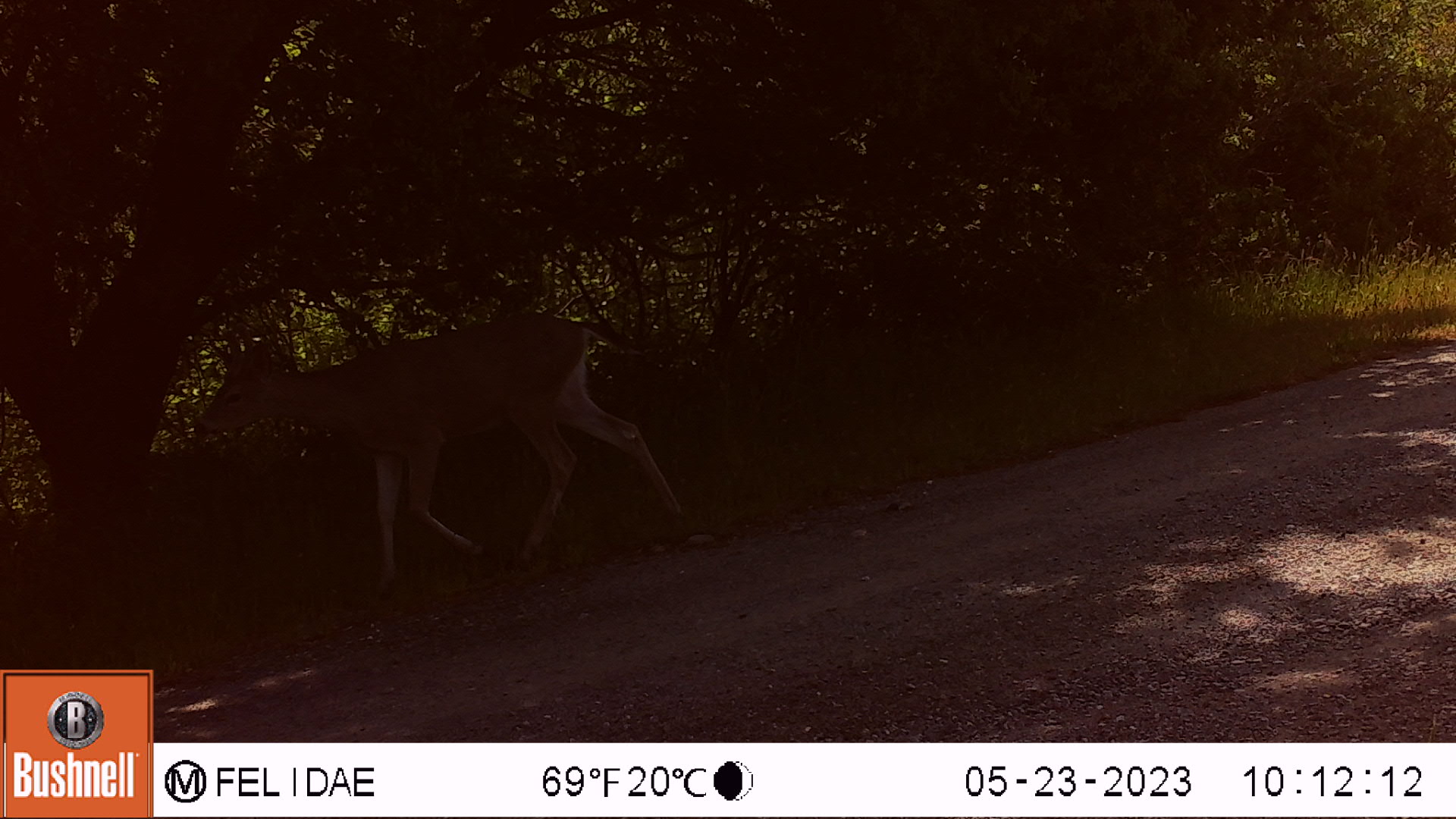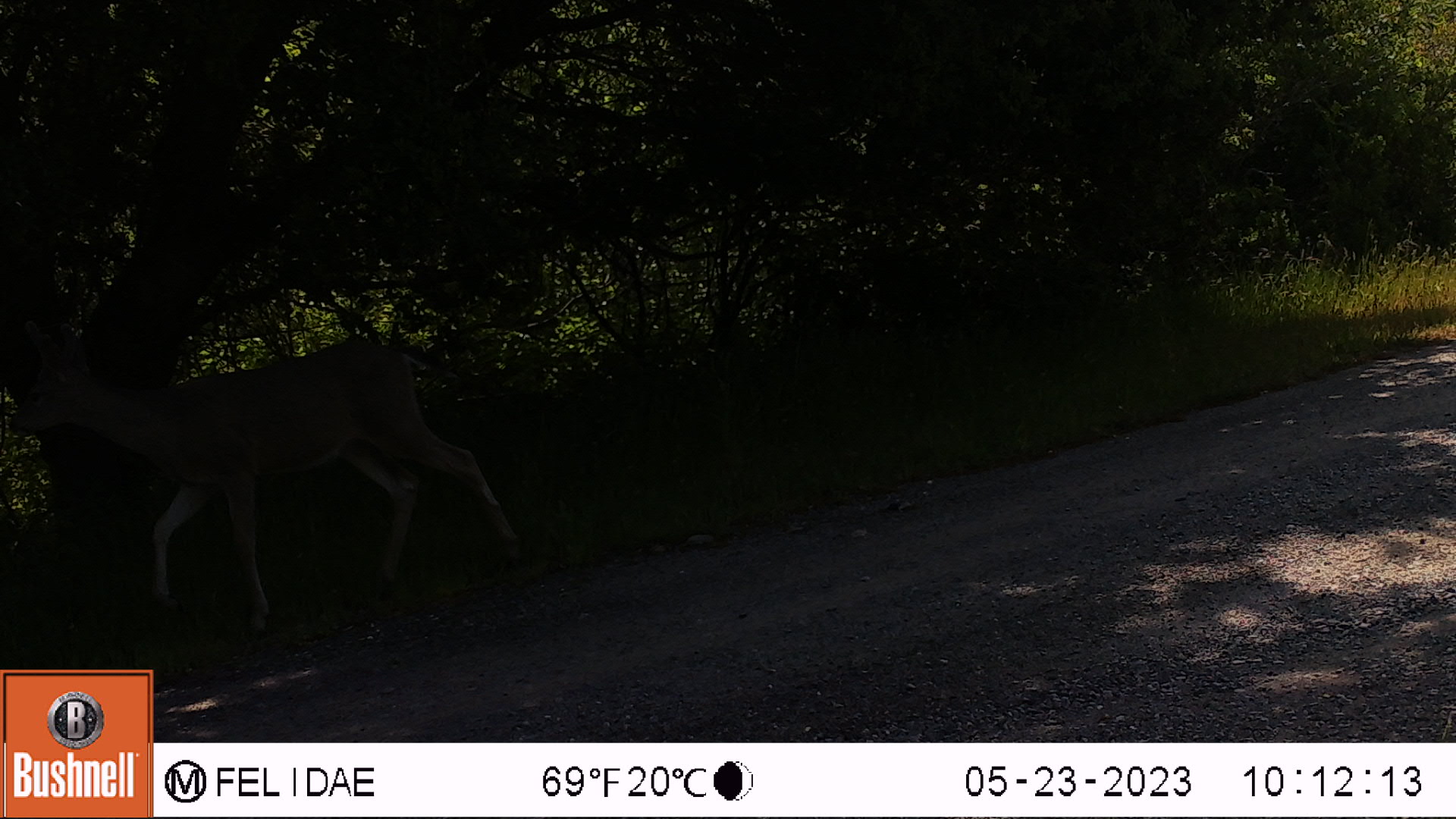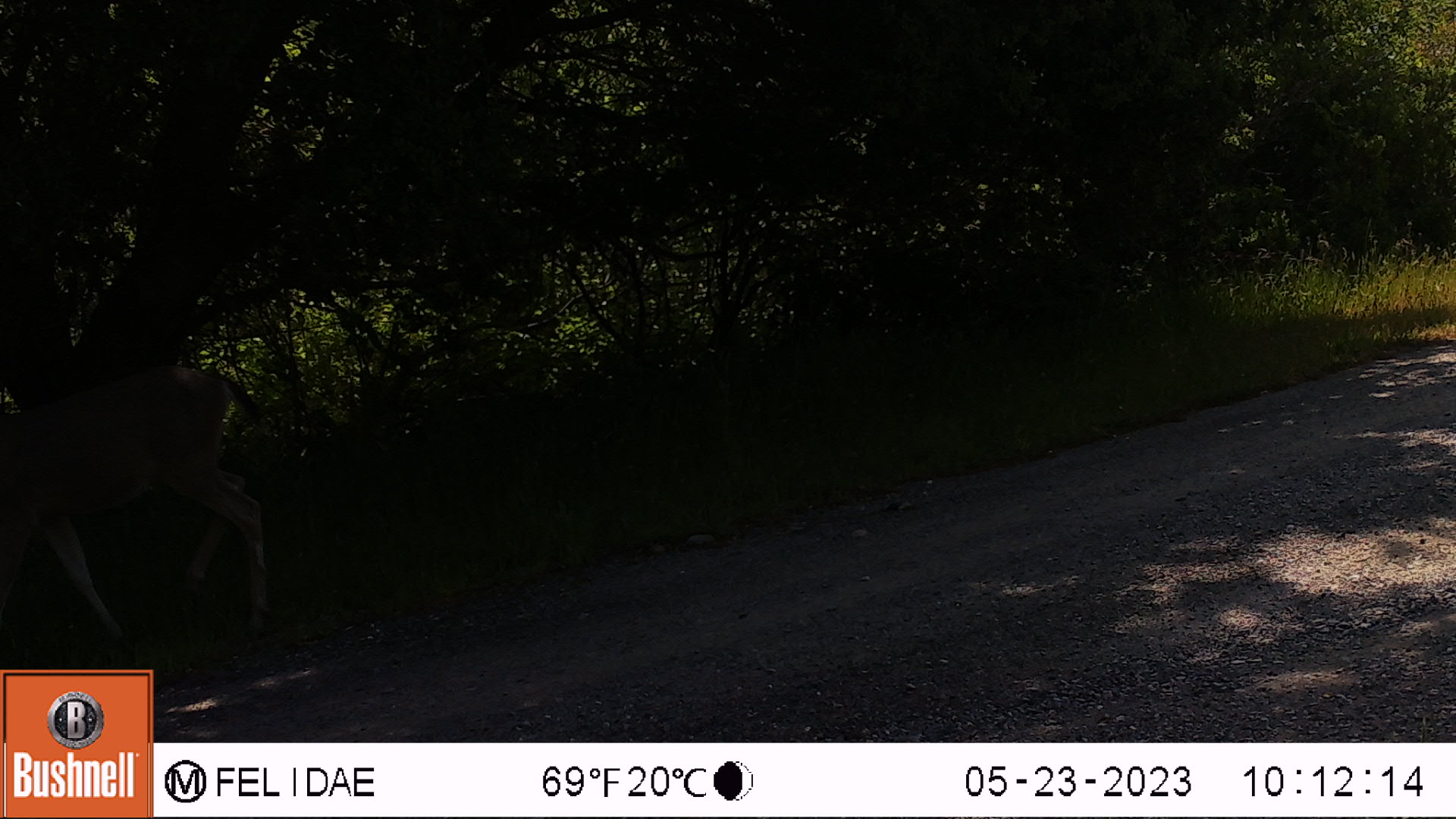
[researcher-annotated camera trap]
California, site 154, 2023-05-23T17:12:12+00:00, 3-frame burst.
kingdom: Animalia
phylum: Chordata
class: Mammalia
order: Artiodactyla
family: Cervidae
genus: Odocoileus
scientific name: Odocoileus hemionus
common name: mule deer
Mule deer (Odocoileus hemionus).